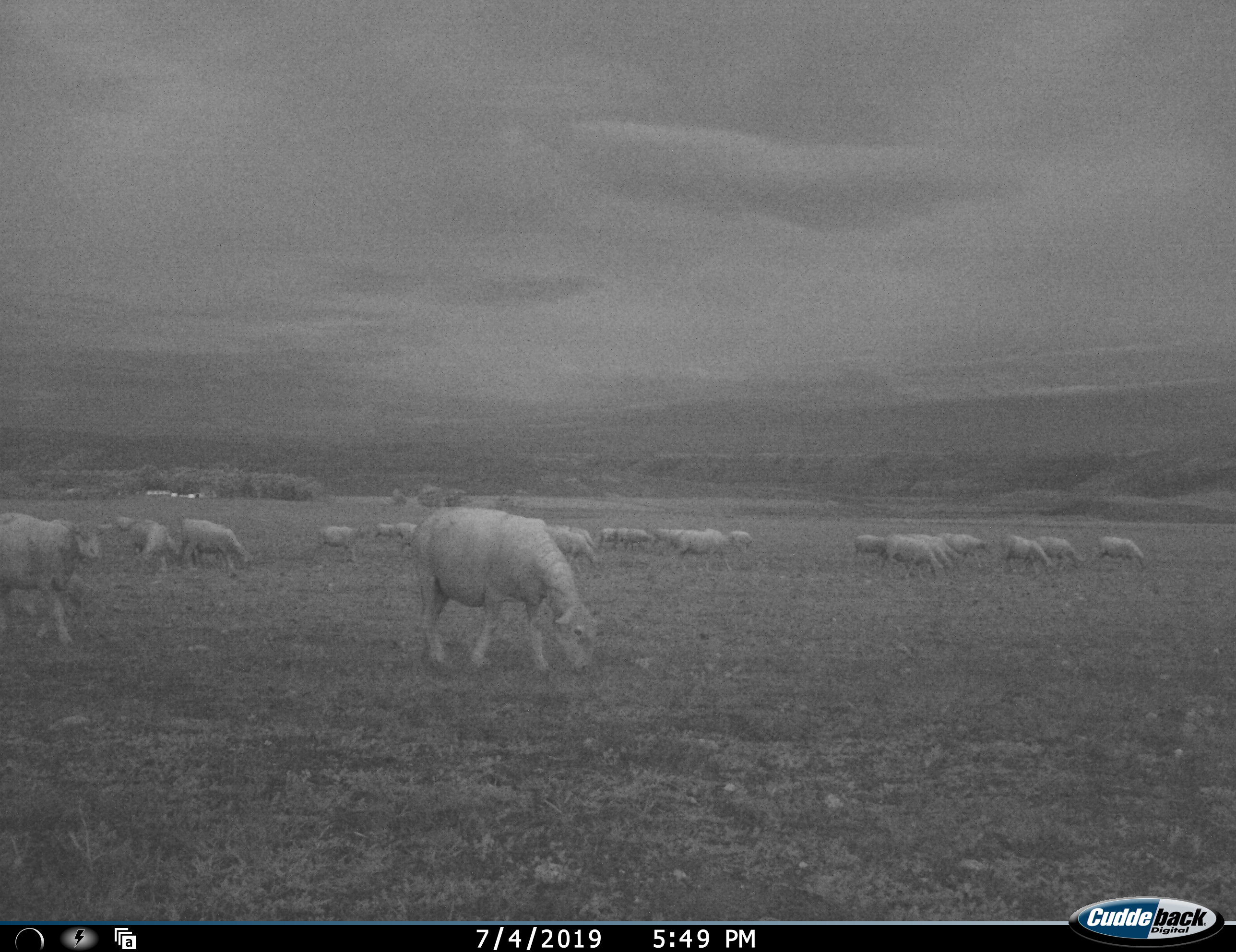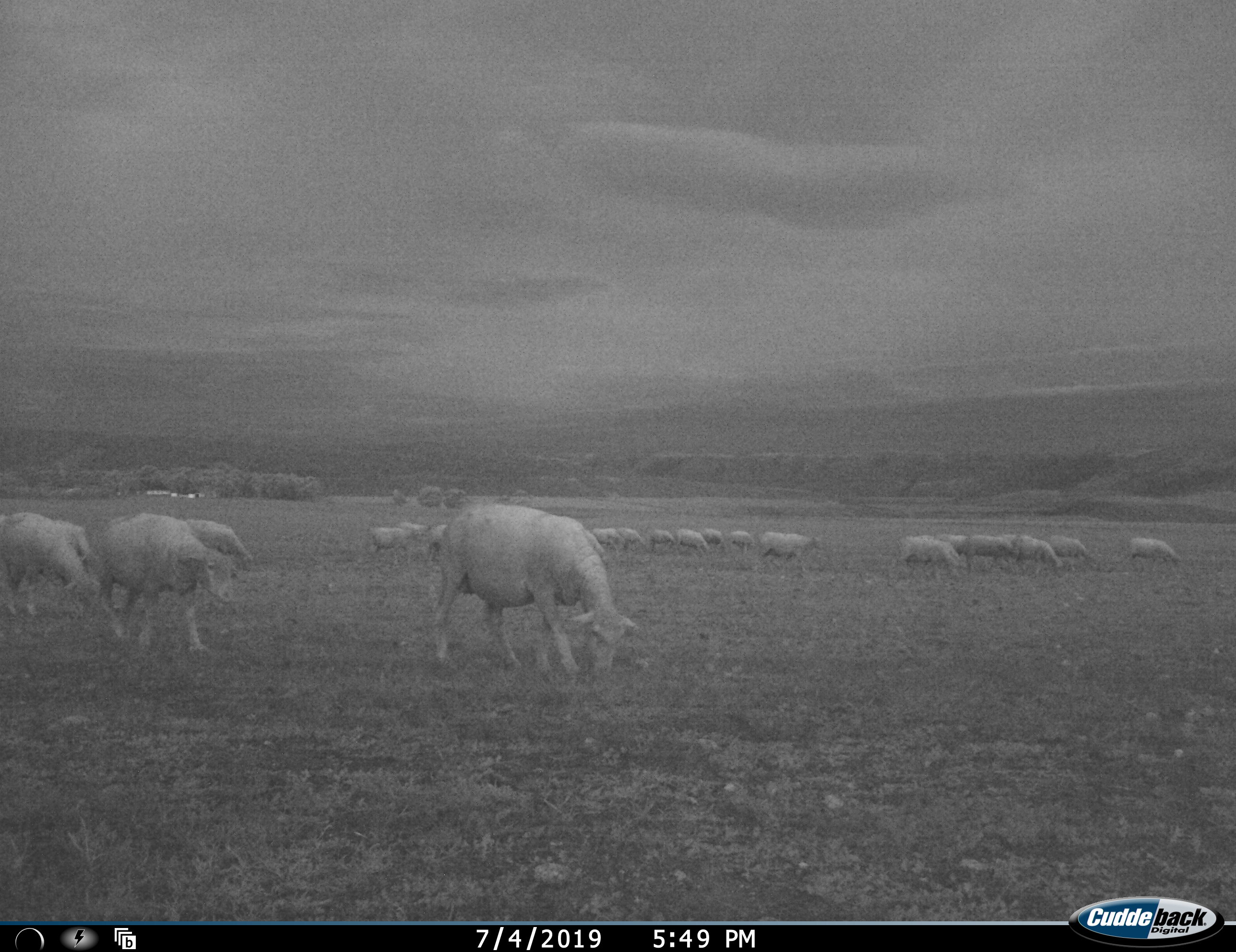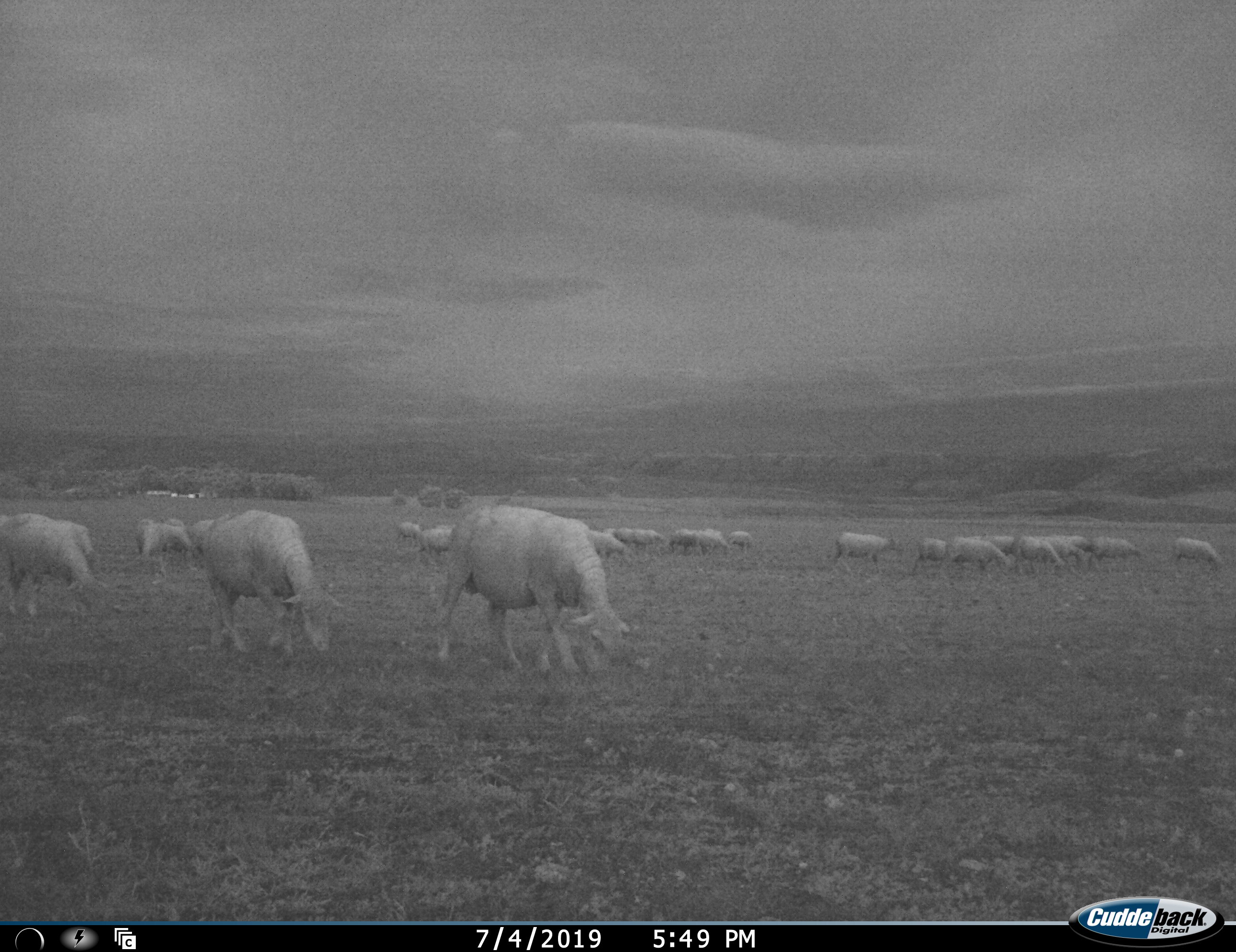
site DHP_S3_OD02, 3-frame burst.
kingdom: Animalia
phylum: Chordata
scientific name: Vertebrata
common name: domestic animal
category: domesticanimal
Domesticanimal (domestic animal) (Vertebrata), count 11-50. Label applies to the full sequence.